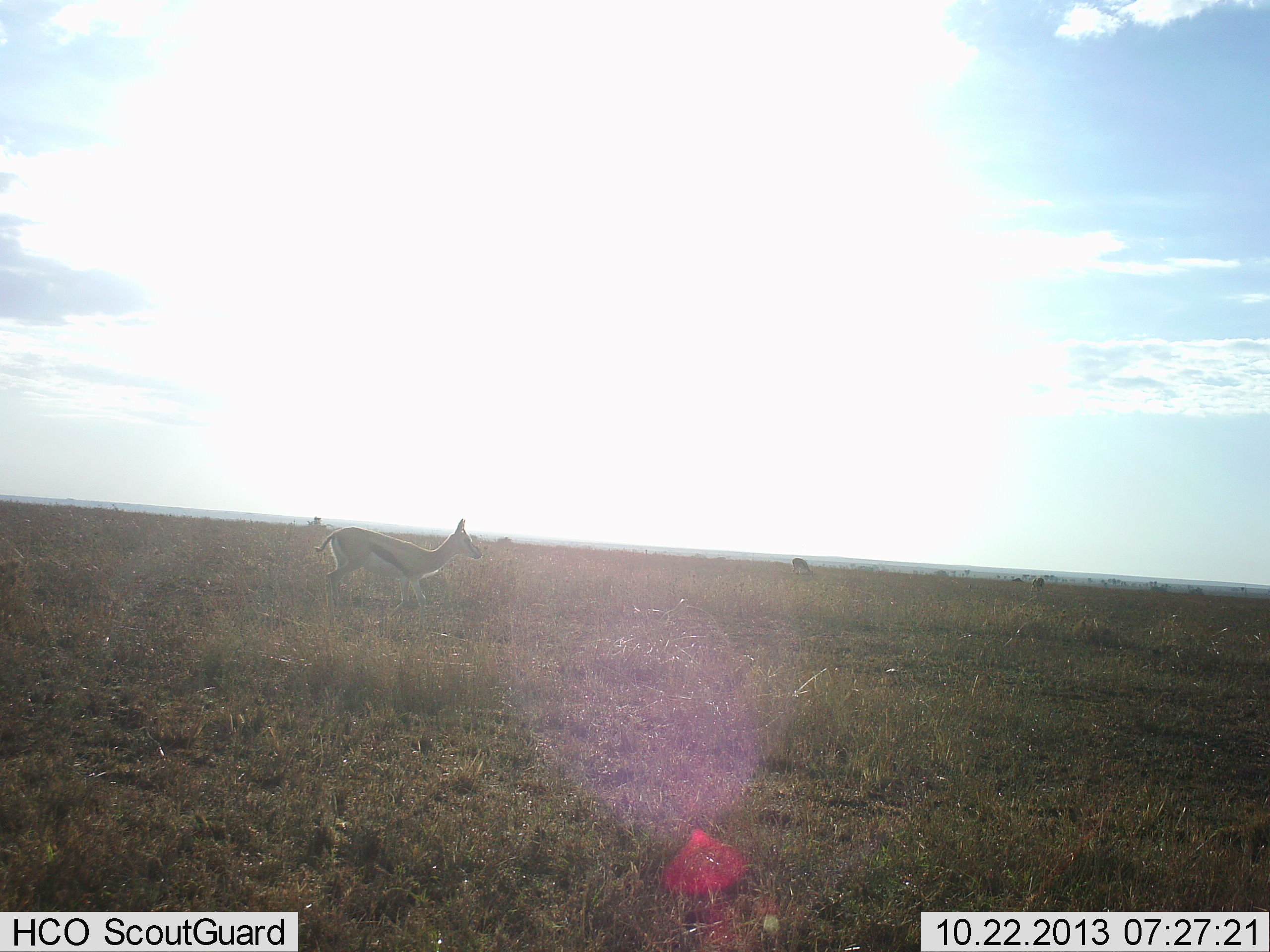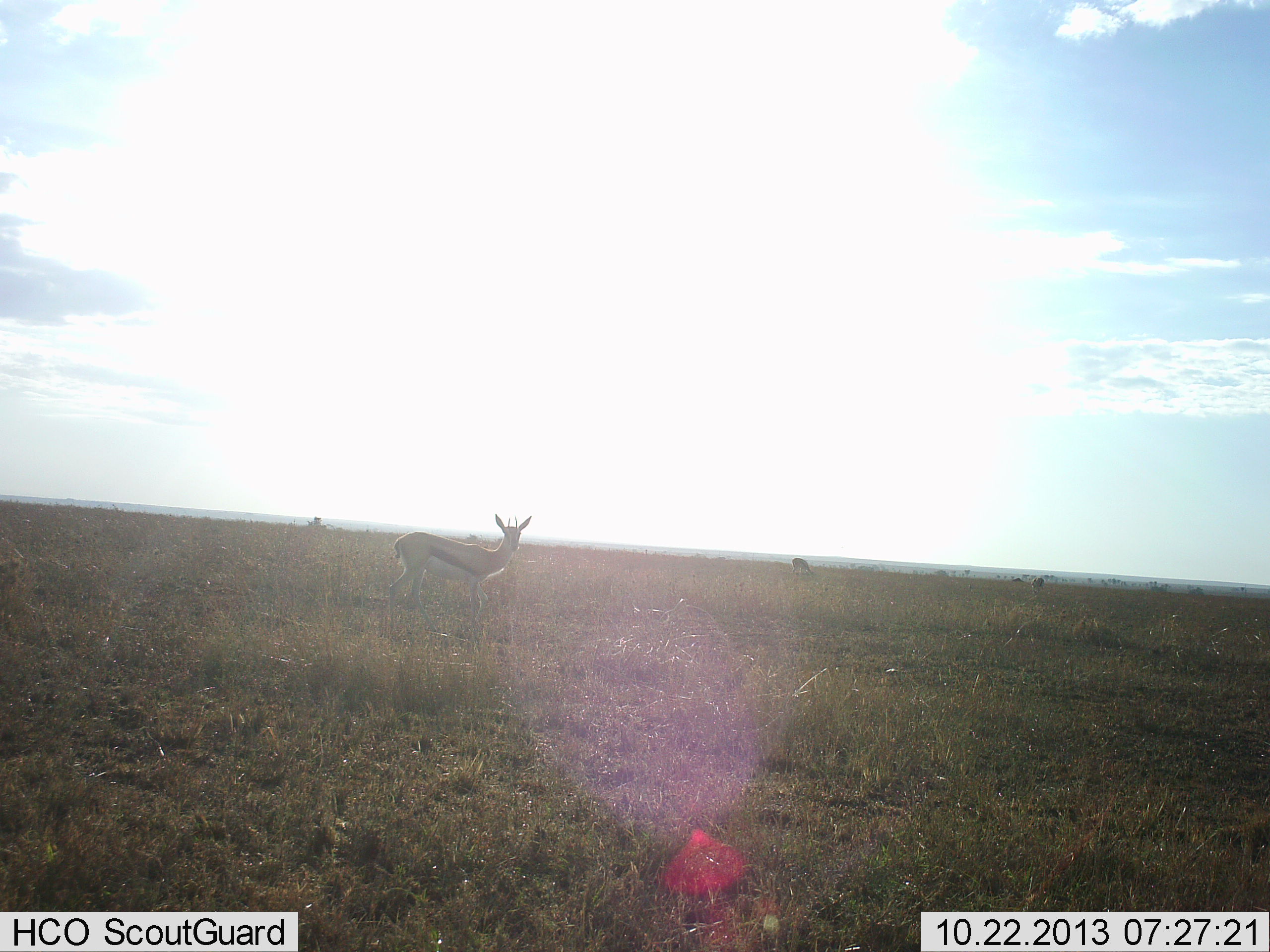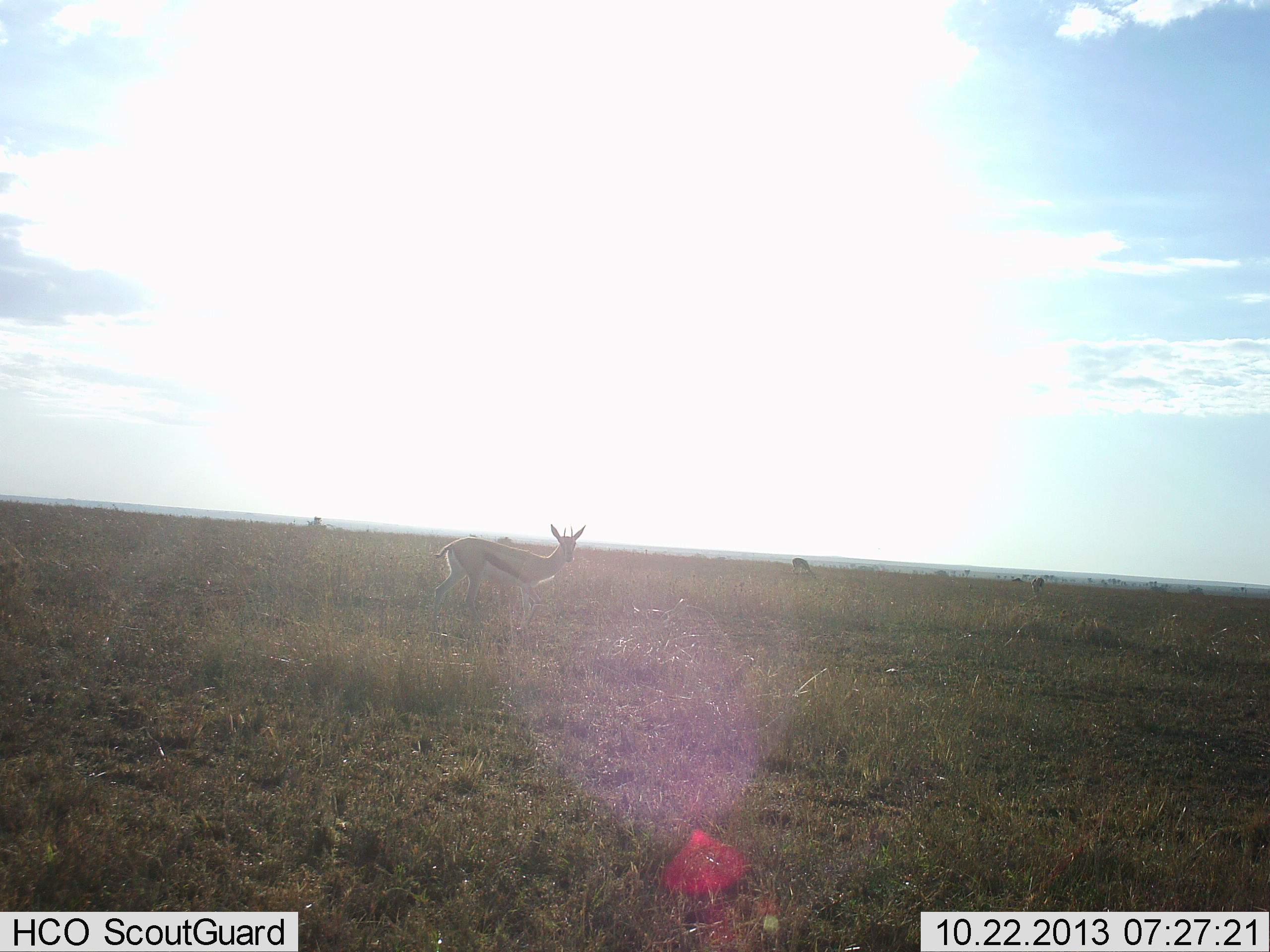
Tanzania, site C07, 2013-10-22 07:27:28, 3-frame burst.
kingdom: Animalia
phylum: Chordata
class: Mammalia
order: Artiodactyla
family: Bovidae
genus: Eudorcas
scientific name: Eudorcas thomsonii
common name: thomson's gazelle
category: gazellethomsons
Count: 1.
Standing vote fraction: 39%.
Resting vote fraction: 3%.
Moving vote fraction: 64%.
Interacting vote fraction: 0%.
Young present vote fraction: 0%.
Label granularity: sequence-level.